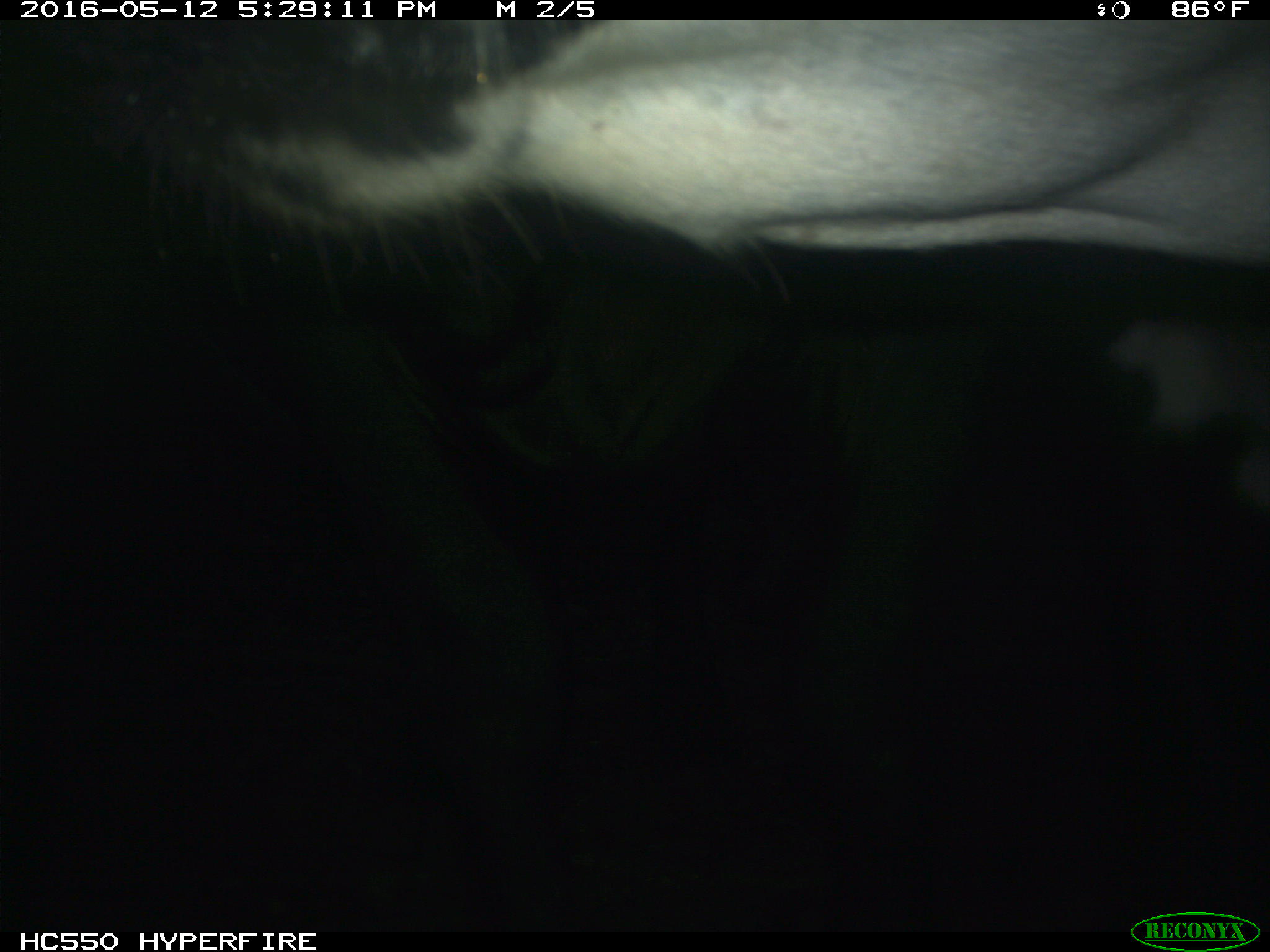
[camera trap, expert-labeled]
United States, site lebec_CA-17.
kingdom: Animalia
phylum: Chordata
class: Mammalia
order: Artiodactyla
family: Bovidae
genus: Bos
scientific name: Bos taurus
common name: domestic cow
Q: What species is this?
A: Bos taurus (domestic cow).